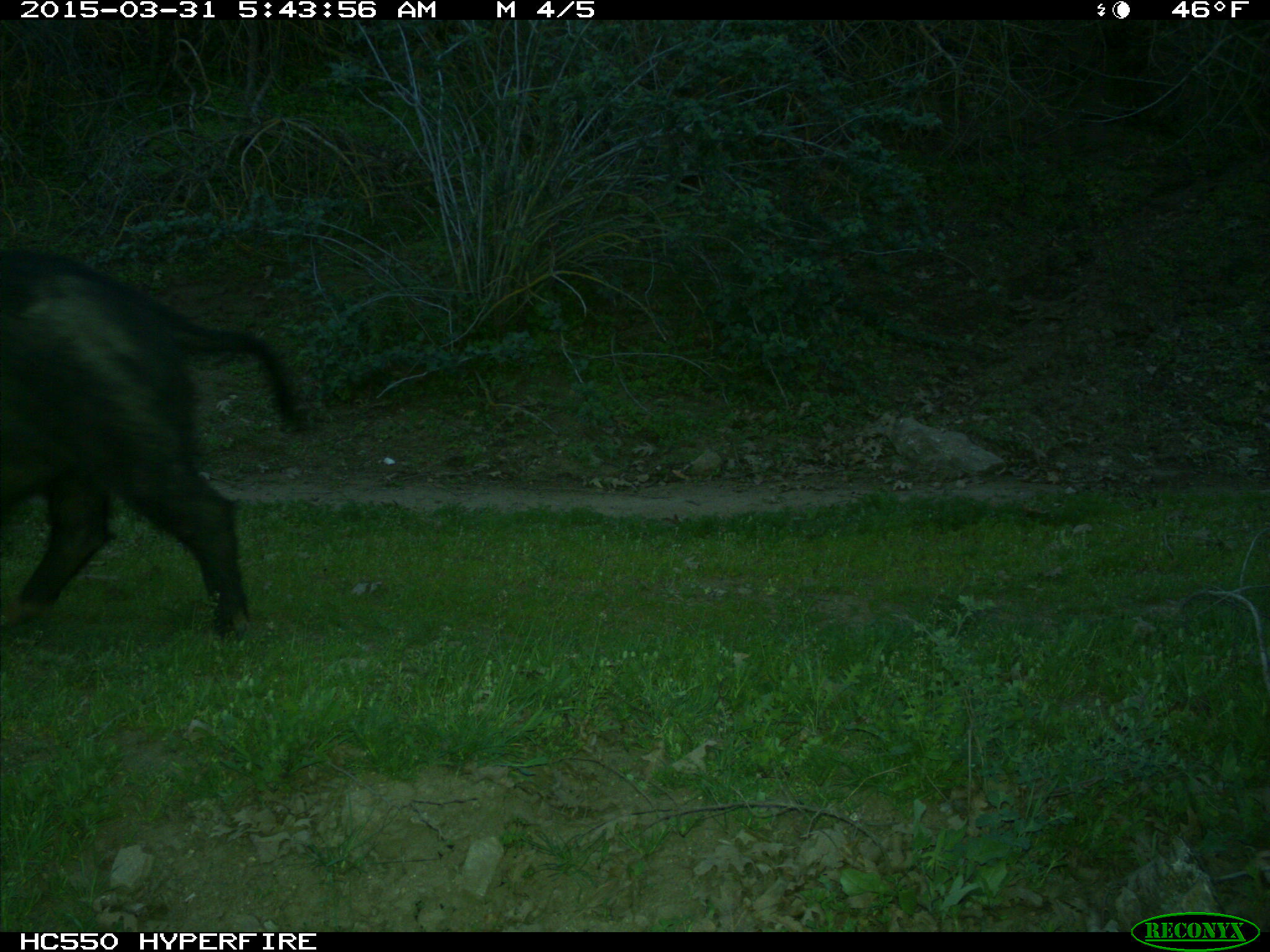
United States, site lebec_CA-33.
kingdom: Animalia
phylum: Chordata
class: Mammalia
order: Artiodactyla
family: Suidae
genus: Sus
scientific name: Sus scrofa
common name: wild boar